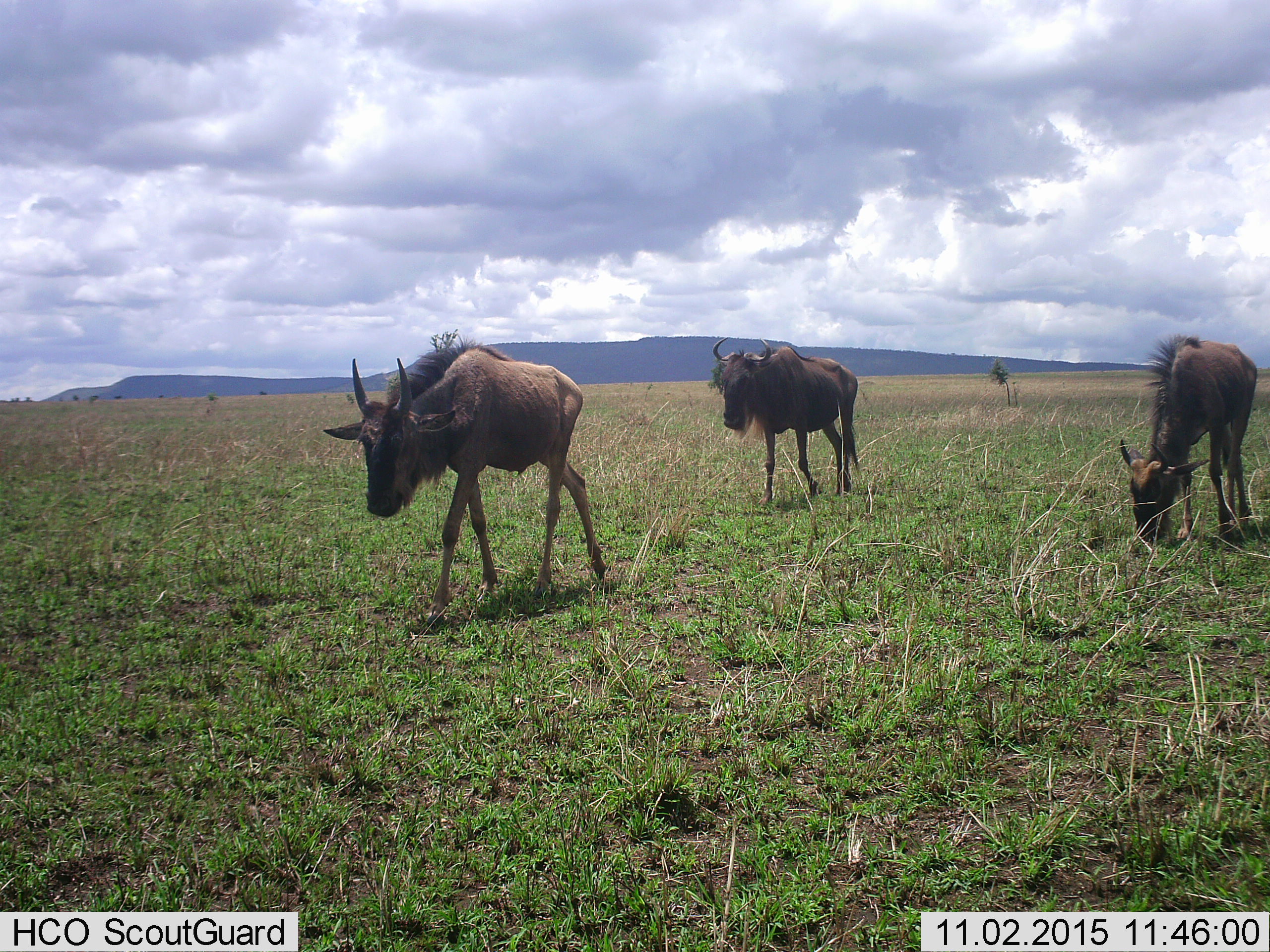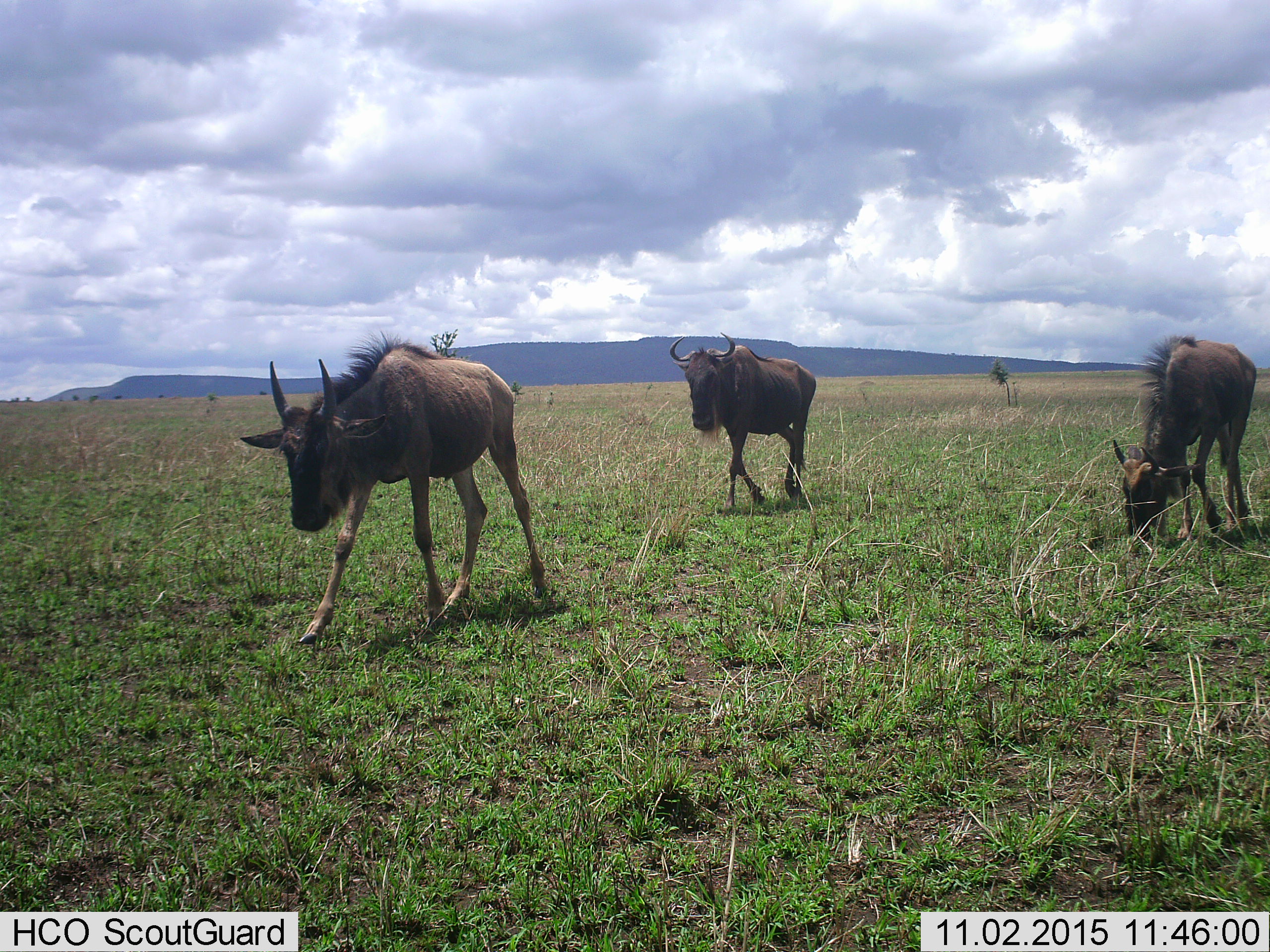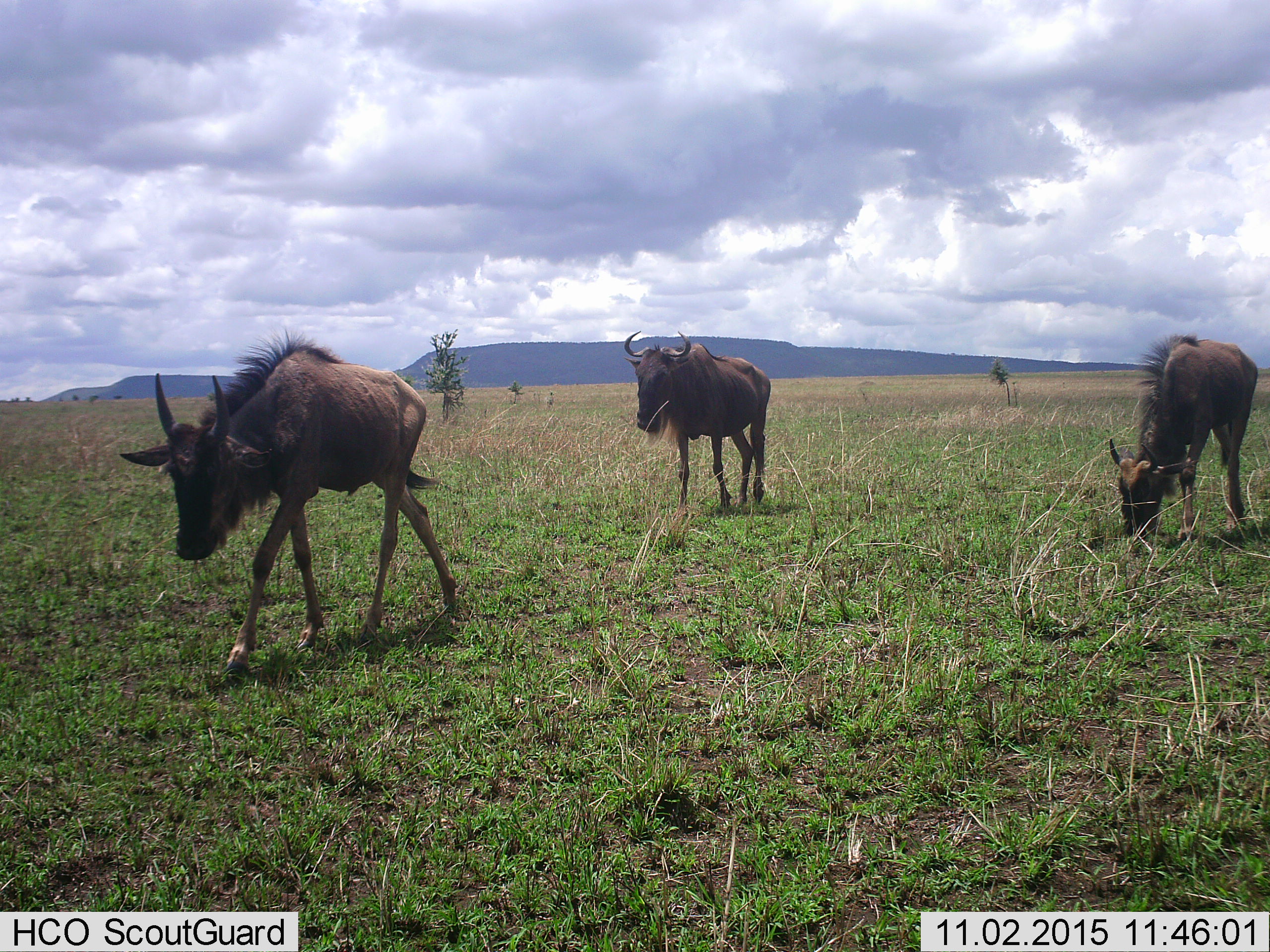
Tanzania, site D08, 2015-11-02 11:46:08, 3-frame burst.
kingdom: Animalia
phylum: Chordata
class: Mammalia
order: Artiodactyla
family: Bovidae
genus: Connochaetes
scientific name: Connochaetes taurinus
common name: blue wildebeest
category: wildebeest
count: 3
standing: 20%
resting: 0%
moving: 100%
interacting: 0%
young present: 20%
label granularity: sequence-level